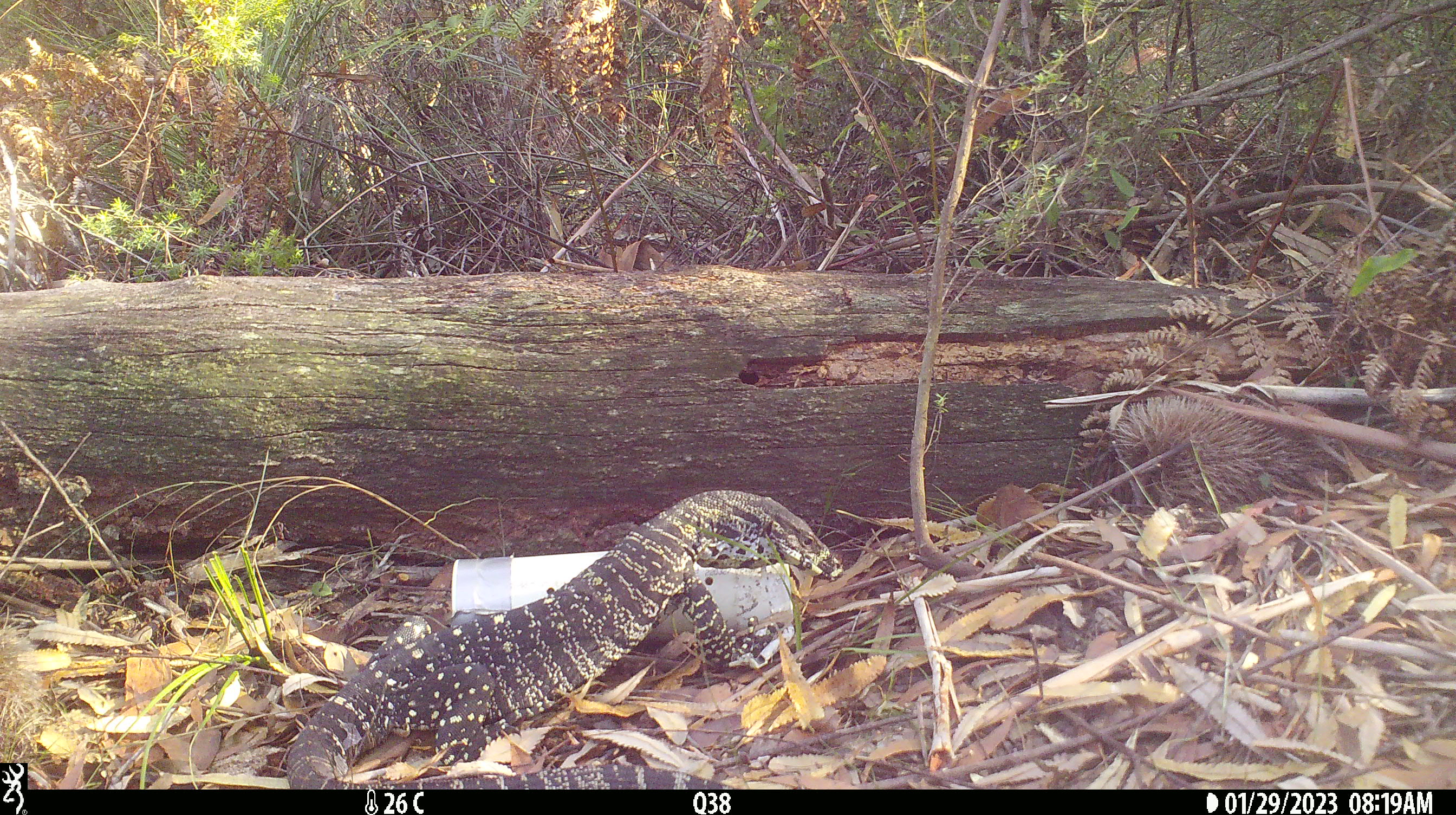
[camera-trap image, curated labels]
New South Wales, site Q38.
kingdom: Animalia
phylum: Chordata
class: Reptilia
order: Squamata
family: Varanidae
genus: Varanus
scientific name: Varanus varius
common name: lace monitor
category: goanna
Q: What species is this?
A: Goanna (lace monitor) (Varanus varius).